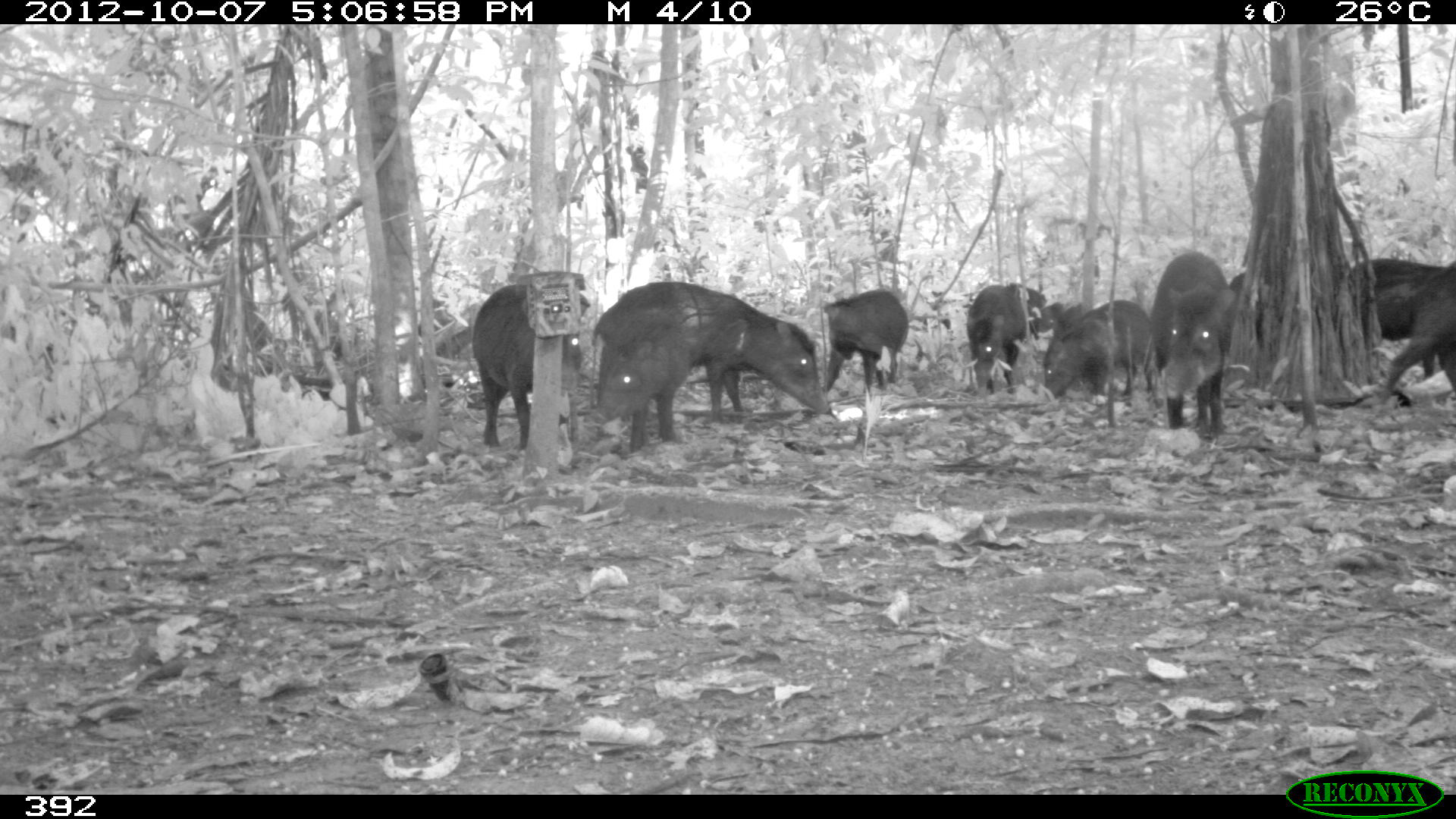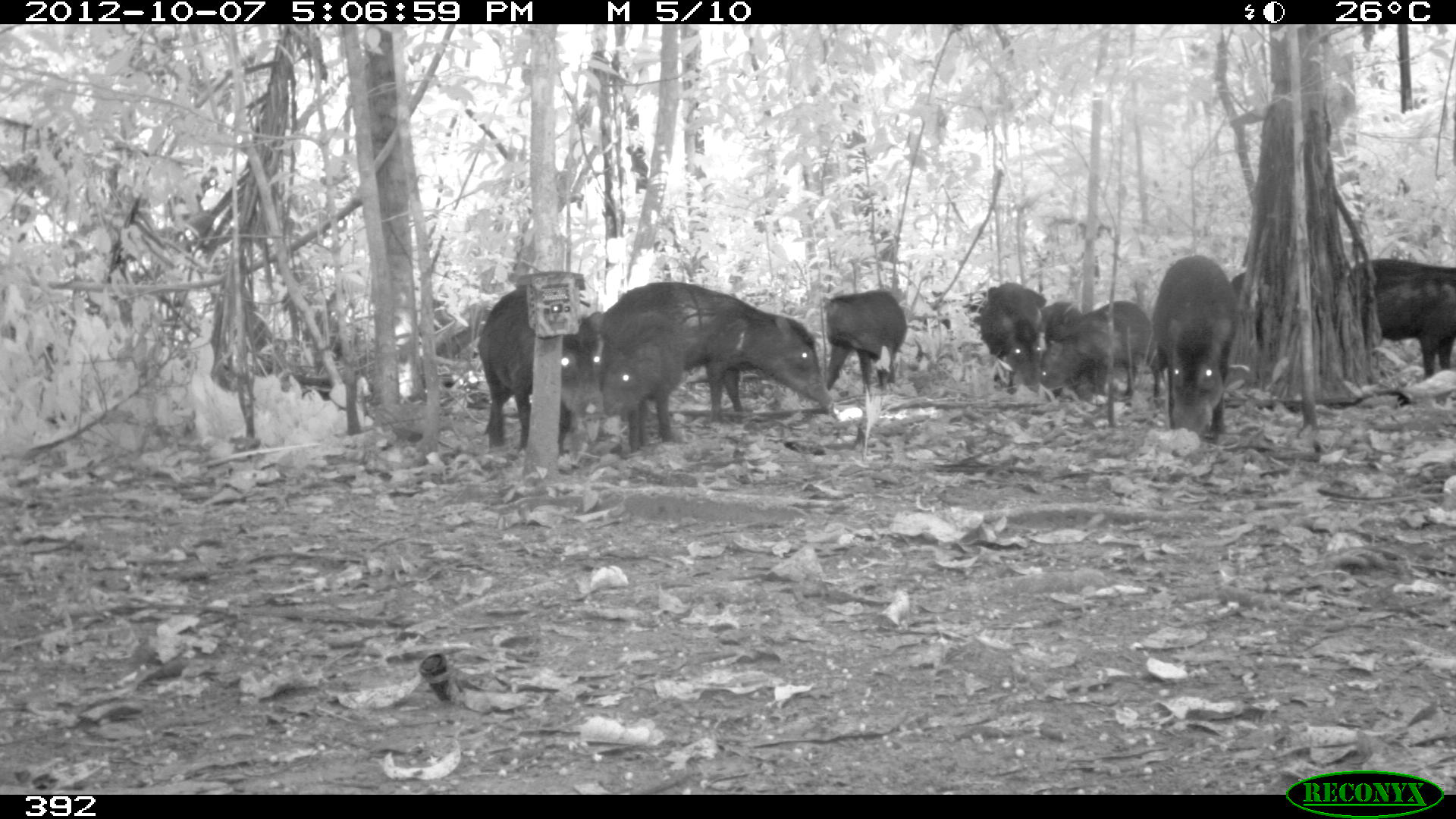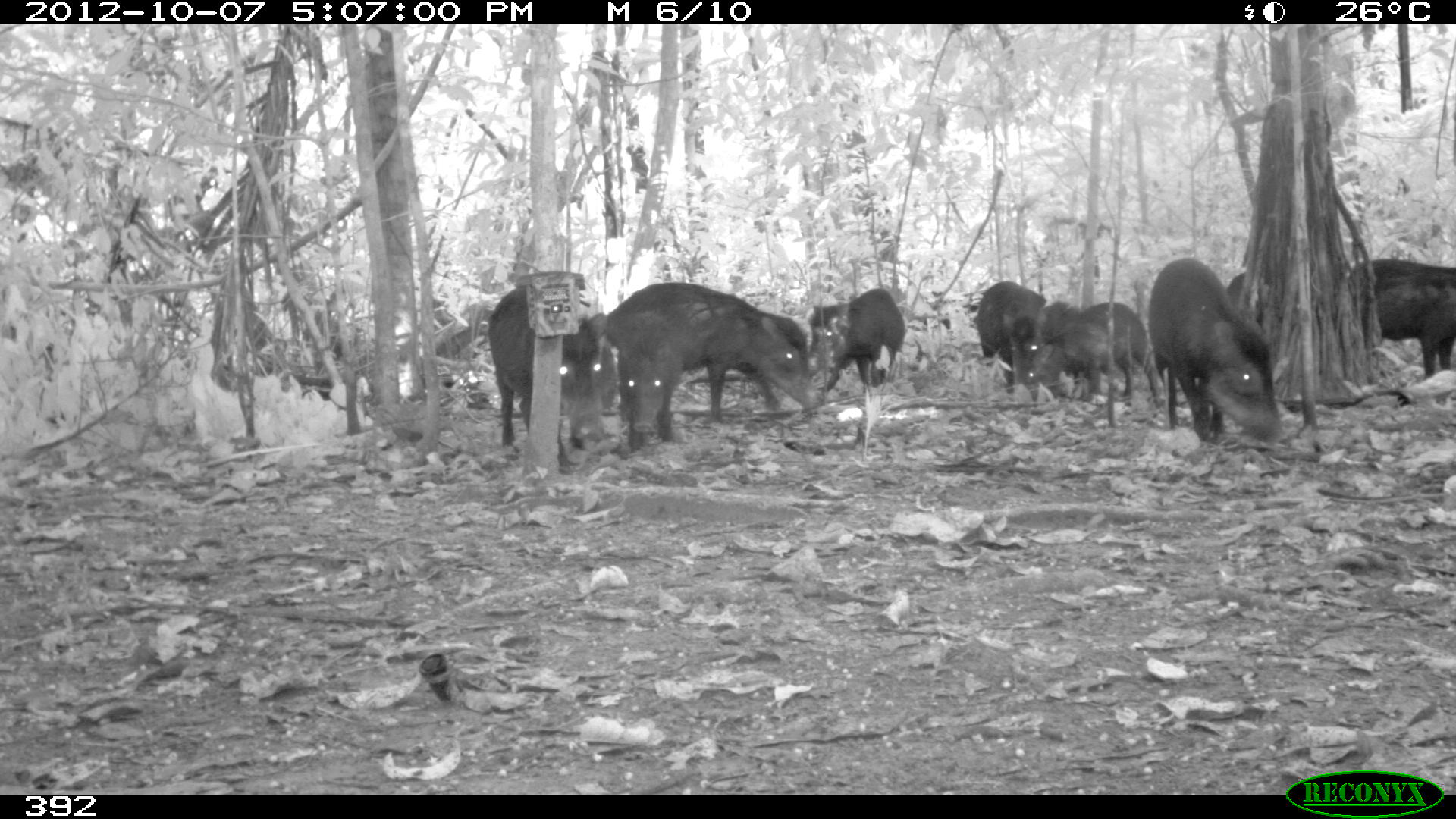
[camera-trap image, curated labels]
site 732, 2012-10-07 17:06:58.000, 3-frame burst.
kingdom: Animalia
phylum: Chordata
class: Mammalia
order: Artiodactyla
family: Tayassuidae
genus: Tayassu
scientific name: Tayassu pecari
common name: white-lipped peccary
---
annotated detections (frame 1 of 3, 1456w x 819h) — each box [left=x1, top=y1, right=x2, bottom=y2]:
tayassu pecari: [left=594, top=281, right=833, bottom=429]; [left=1228, top=259, right=1447, bottom=380]; [left=472, top=284, right=595, bottom=450]; [left=584, top=304, right=694, bottom=454]; [left=1145, top=253, right=1233, bottom=440]; [left=1040, top=297, right=1158, bottom=415]; [left=1376, top=258, right=1454, bottom=409]; [left=821, top=290, right=908, bottom=401]; [left=964, top=283, right=1032, bottom=399]; [left=1019, top=284, right=1089, bottom=369]; [left=1033, top=302, right=1065, bottom=339]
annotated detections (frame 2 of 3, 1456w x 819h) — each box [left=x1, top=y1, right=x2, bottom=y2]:
tayassu pecari: [left=604, top=281, right=832, bottom=428]; [left=1230, top=258, right=1456, bottom=378]; [left=477, top=287, right=603, bottom=450]; [left=1148, top=255, right=1241, bottom=441]; [left=584, top=306, right=689, bottom=454]; [left=1035, top=299, right=1165, bottom=410]; [left=820, top=290, right=906, bottom=394]; [left=980, top=282, right=1046, bottom=392]; [left=1032, top=297, right=1087, bottom=408]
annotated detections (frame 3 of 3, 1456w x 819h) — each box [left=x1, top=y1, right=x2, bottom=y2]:
tayassu pecari: [left=596, top=281, right=818, bottom=435]; [left=1225, top=259, right=1456, bottom=378]; [left=1148, top=258, right=1286, bottom=443]; [left=487, top=285, right=612, bottom=468]; [left=1020, top=299, right=1166, bottom=414]; [left=803, top=286, right=909, bottom=414]; [left=602, top=308, right=684, bottom=454]; [left=971, top=276, right=1049, bottom=399]; [left=1042, top=301, right=1083, bottom=402]